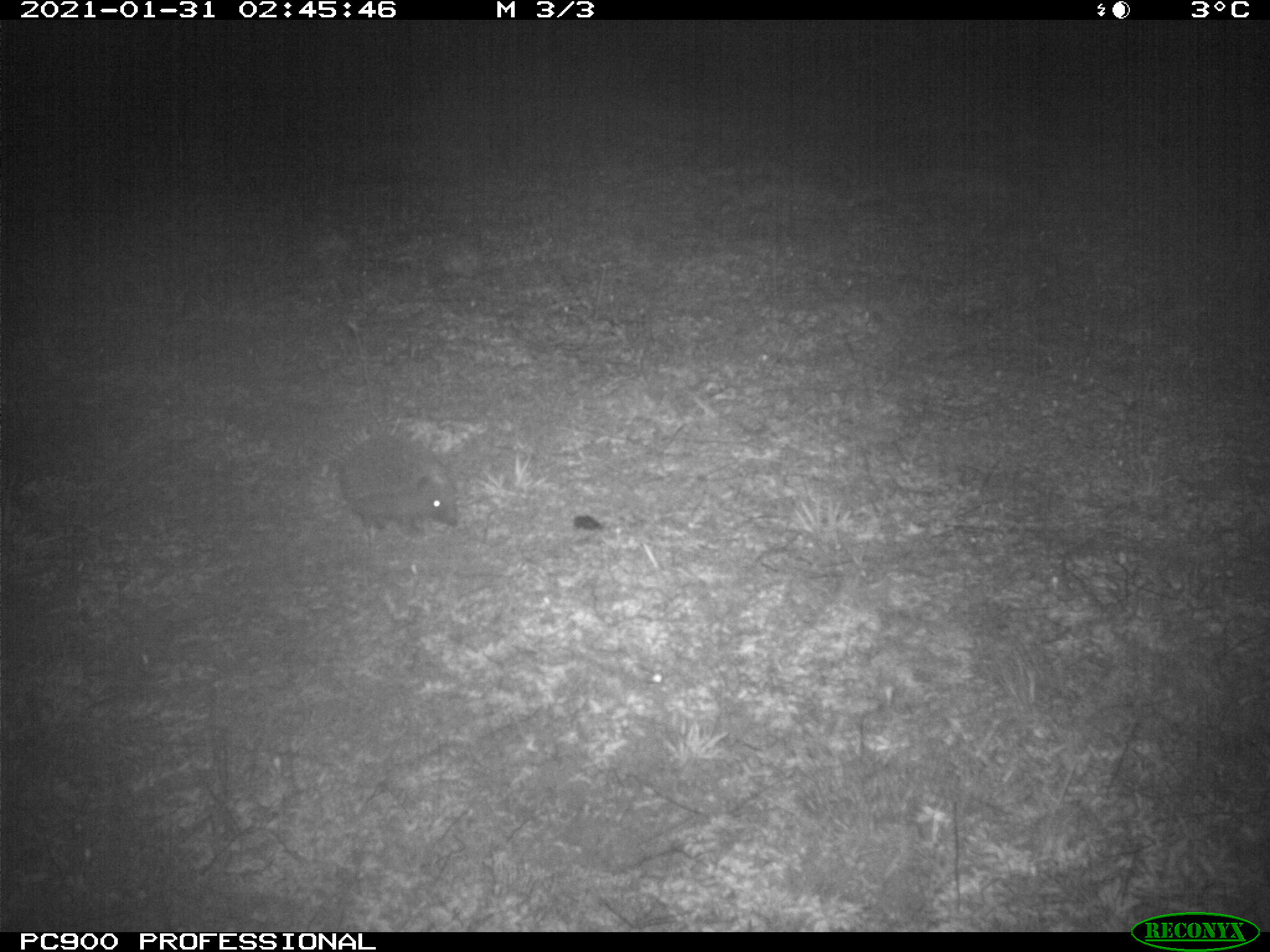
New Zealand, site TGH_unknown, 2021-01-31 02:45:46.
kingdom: Animalia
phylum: Chordata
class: Mammalia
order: Eulipotyphla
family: Erinaceidae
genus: Erinaceus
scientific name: Erinaceus europaeus europaeus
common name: european hedgehog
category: hedgehog